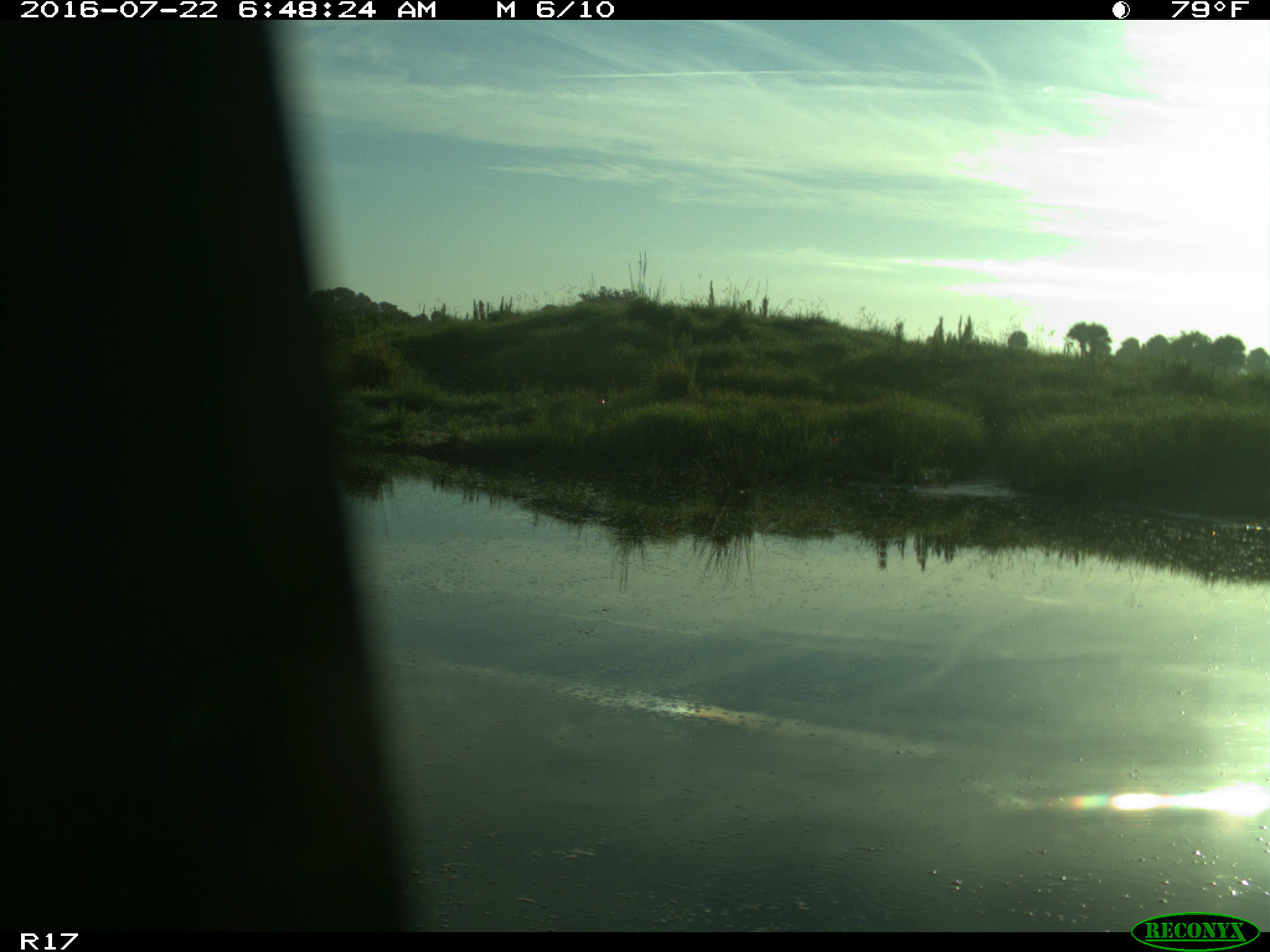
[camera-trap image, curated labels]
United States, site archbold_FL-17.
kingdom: Animalia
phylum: Chordata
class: Aves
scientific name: Aves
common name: birds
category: unidentified bird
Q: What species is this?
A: Unidentified bird (birds) (Aves).